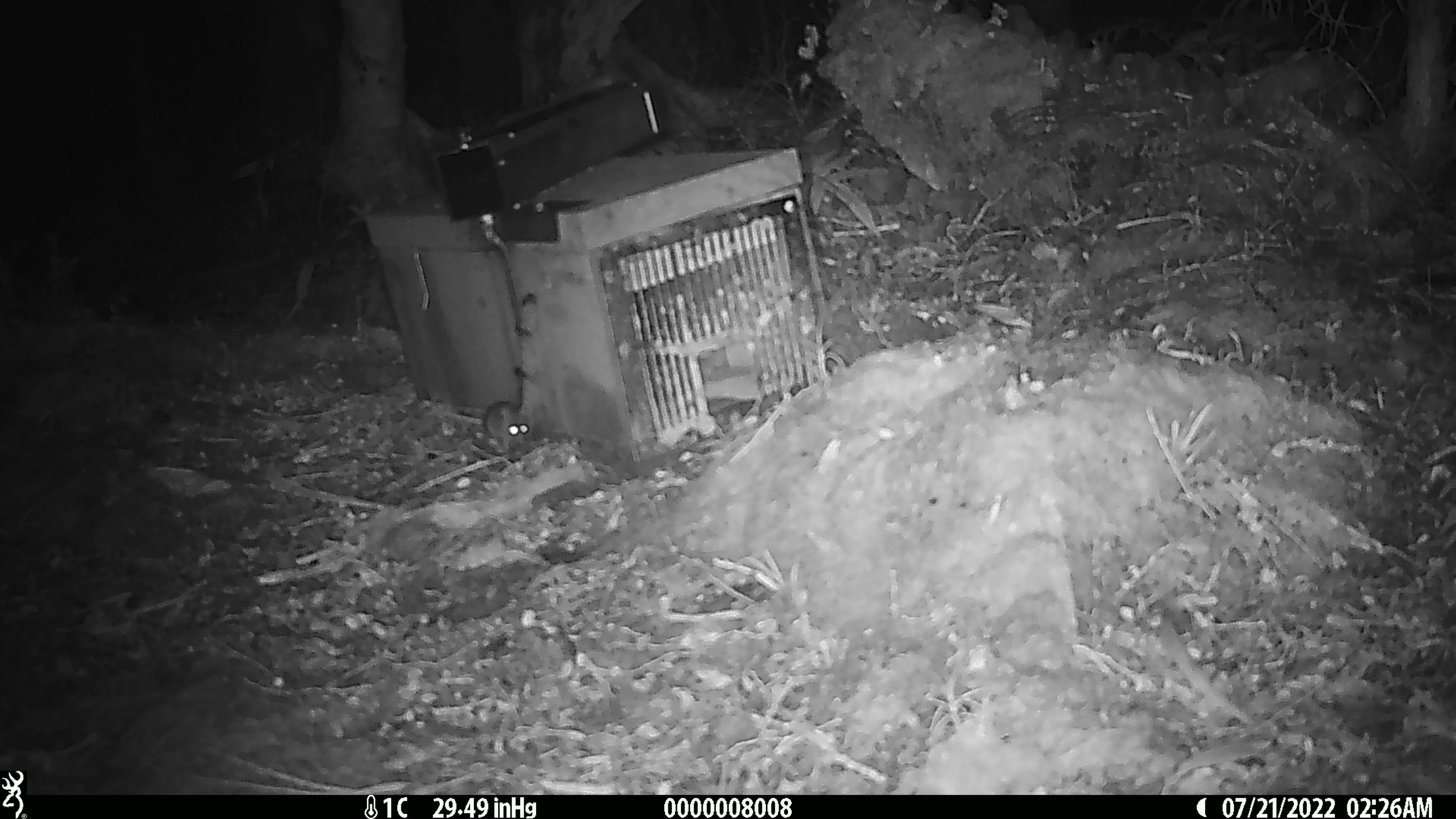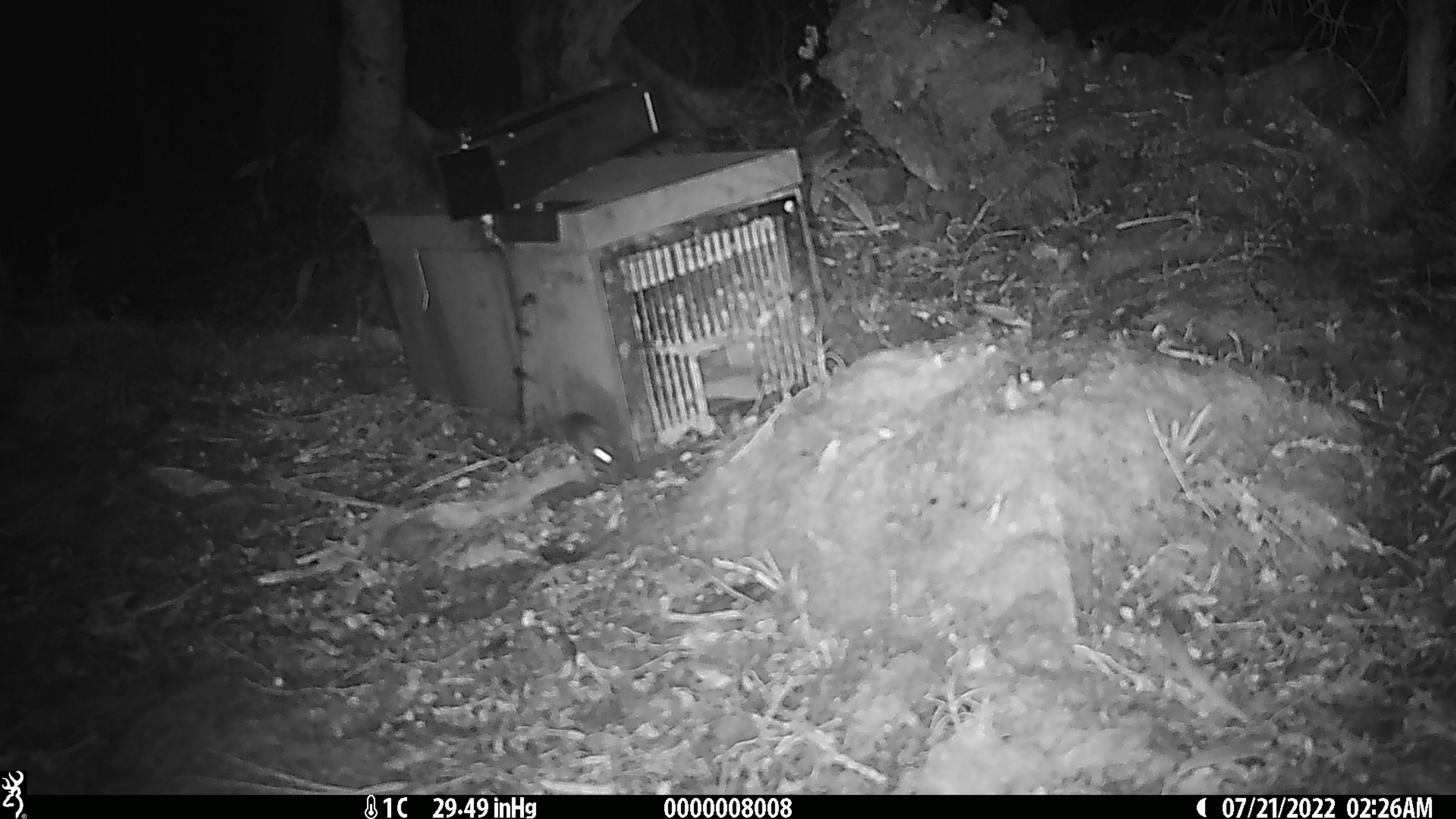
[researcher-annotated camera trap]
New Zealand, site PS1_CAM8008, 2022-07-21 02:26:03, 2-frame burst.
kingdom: Animalia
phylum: Chordata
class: Mammalia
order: Rodentia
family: Muridae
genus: Mus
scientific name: Mus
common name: mouse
Mouse (Mus).